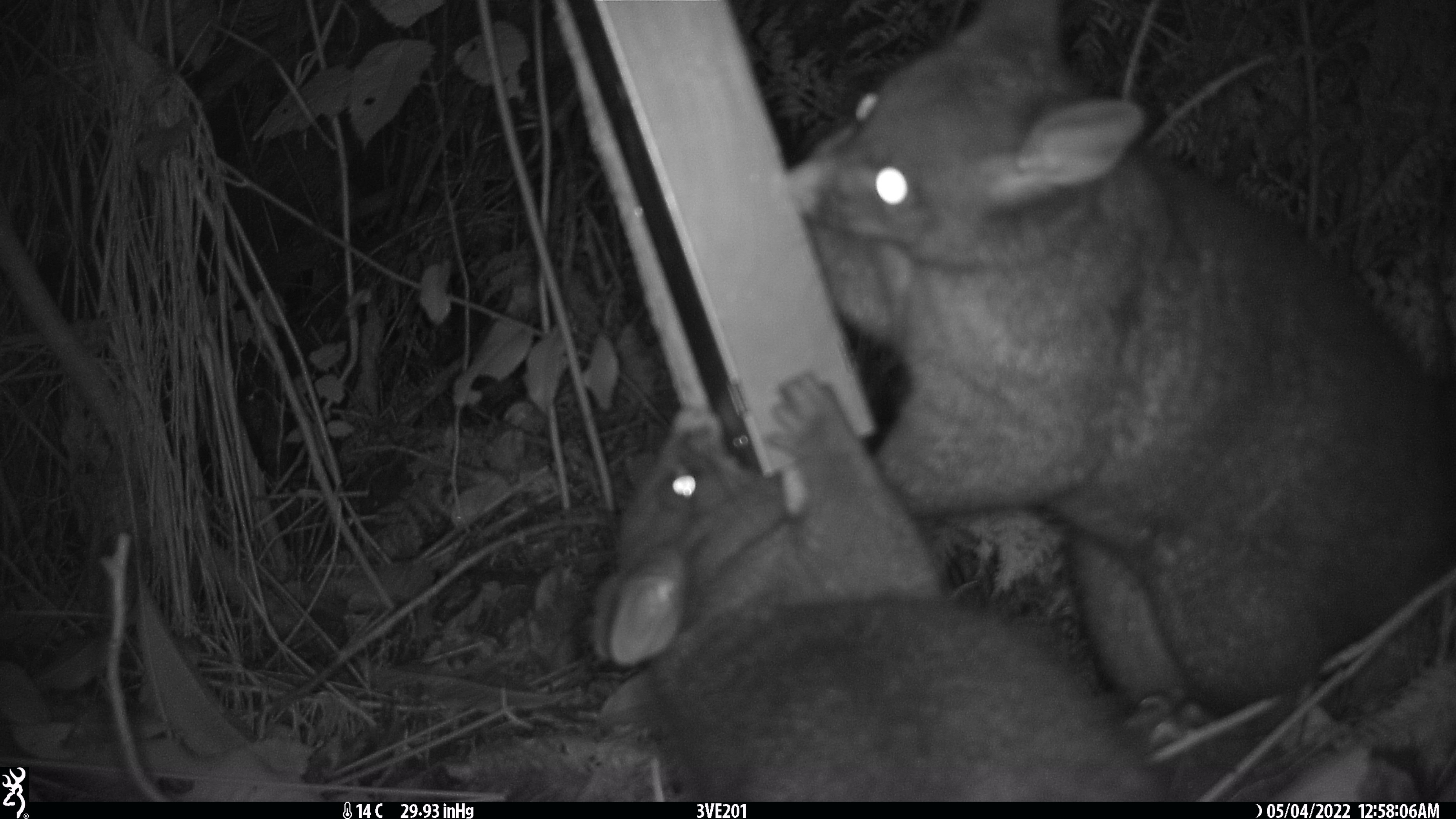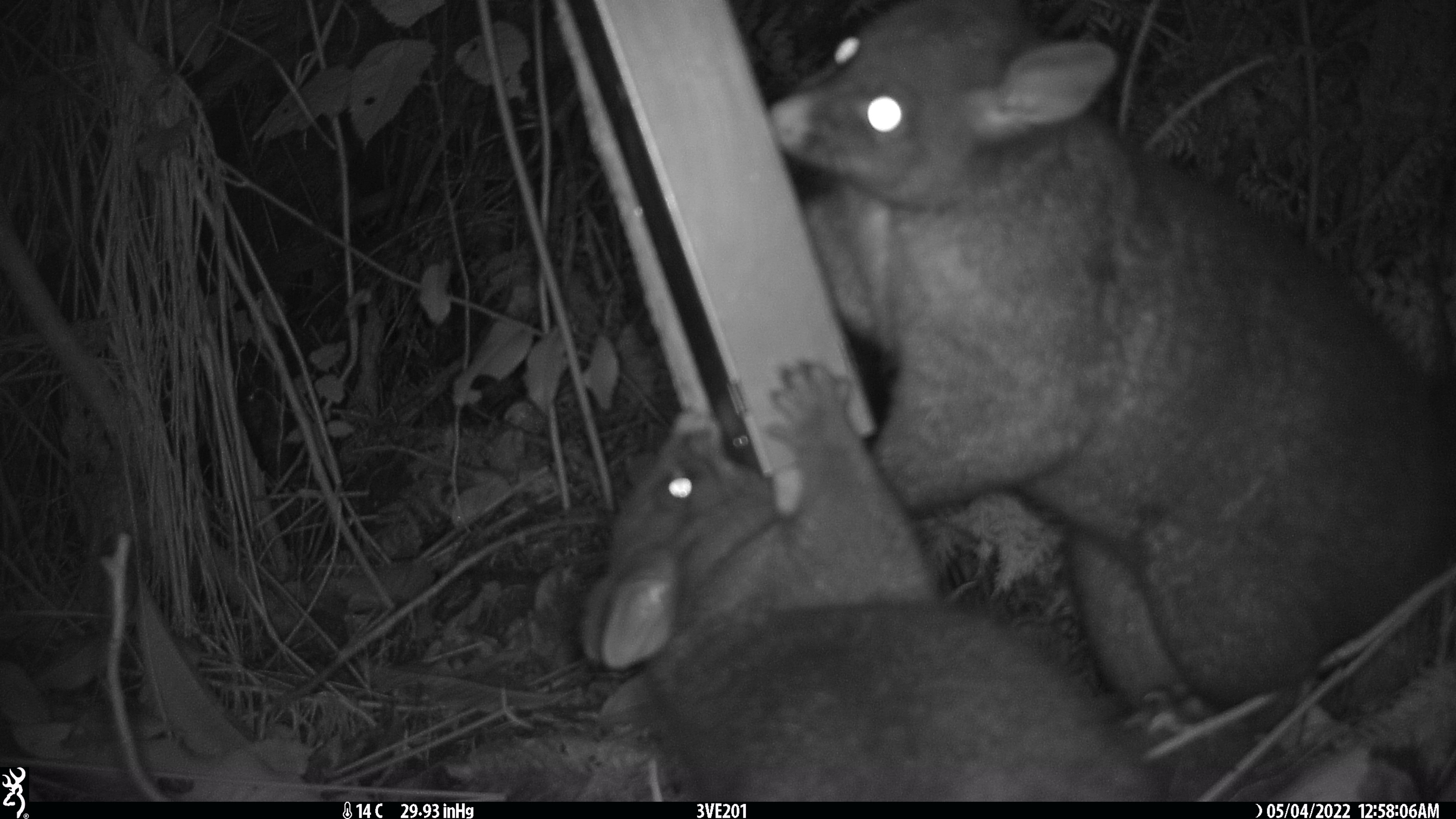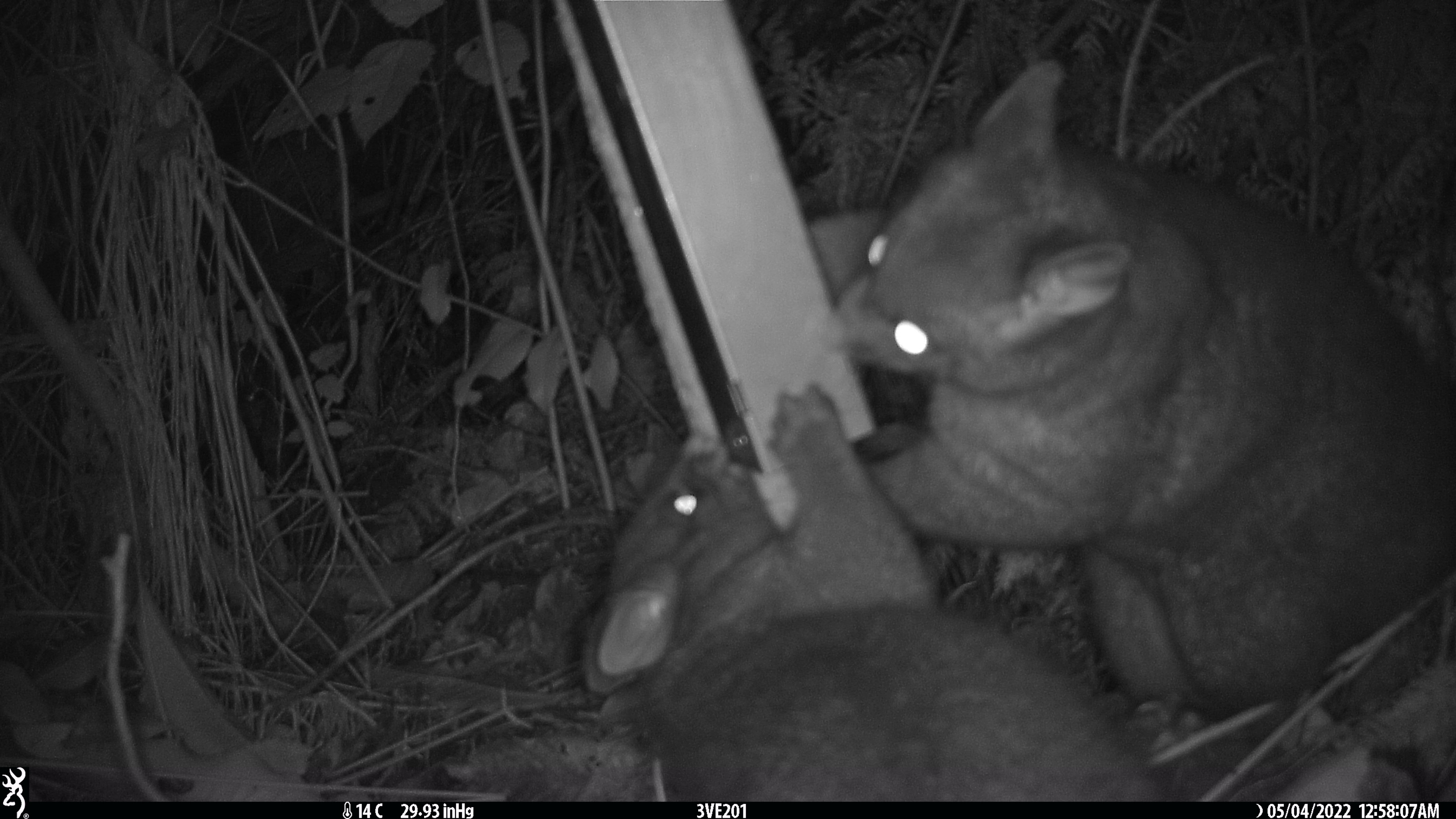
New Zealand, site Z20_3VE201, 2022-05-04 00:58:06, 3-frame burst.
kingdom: Animalia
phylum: Chordata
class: Mammalia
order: Diprotodontia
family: Phalangeridae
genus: Trichosurus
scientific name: Trichosurus vulpecula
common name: common brushtail possum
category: possum